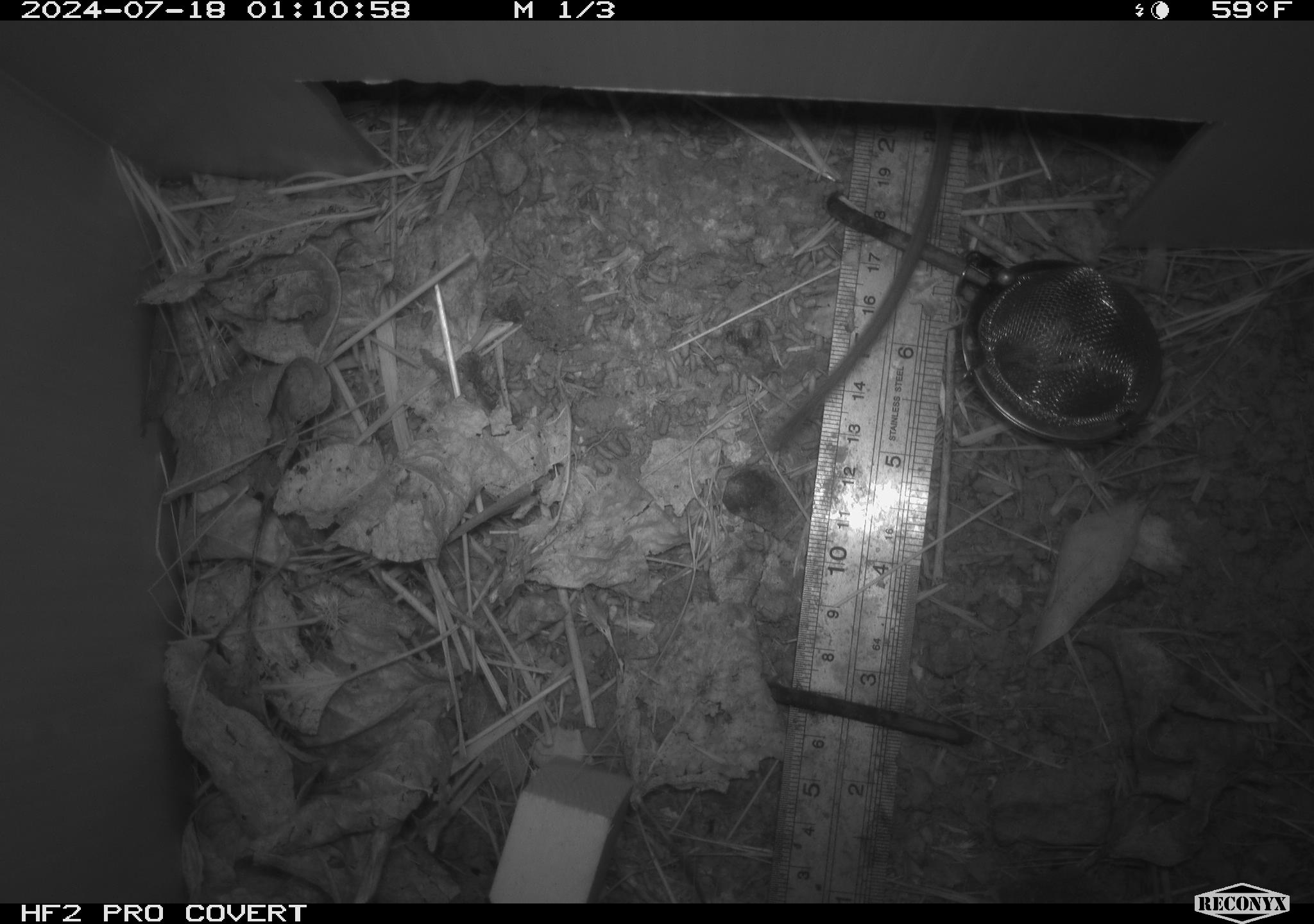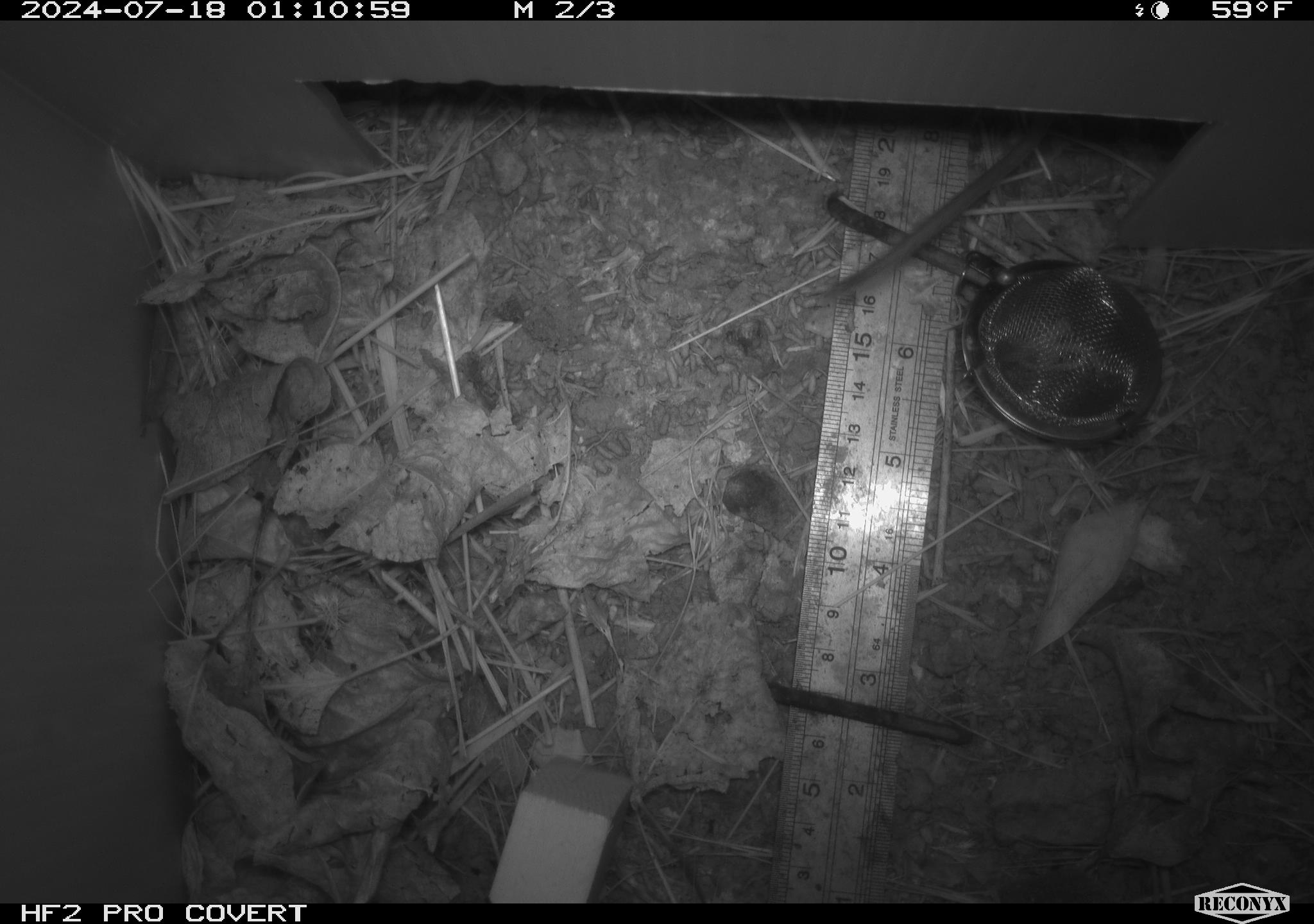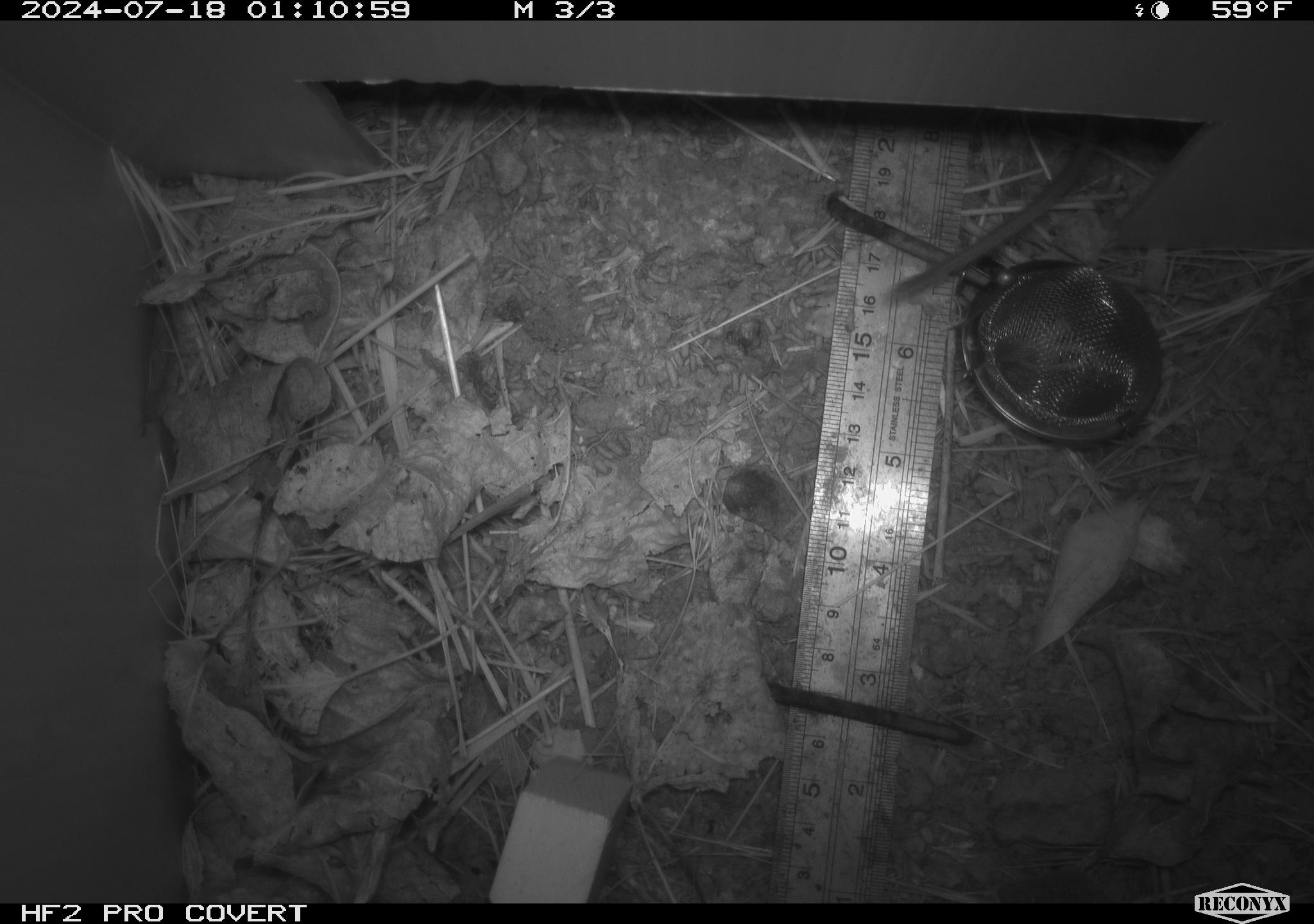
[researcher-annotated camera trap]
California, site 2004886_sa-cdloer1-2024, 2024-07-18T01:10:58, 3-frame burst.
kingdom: Animalia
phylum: Chordata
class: Mammalia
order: Rodentia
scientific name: Rodentia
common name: mouse species